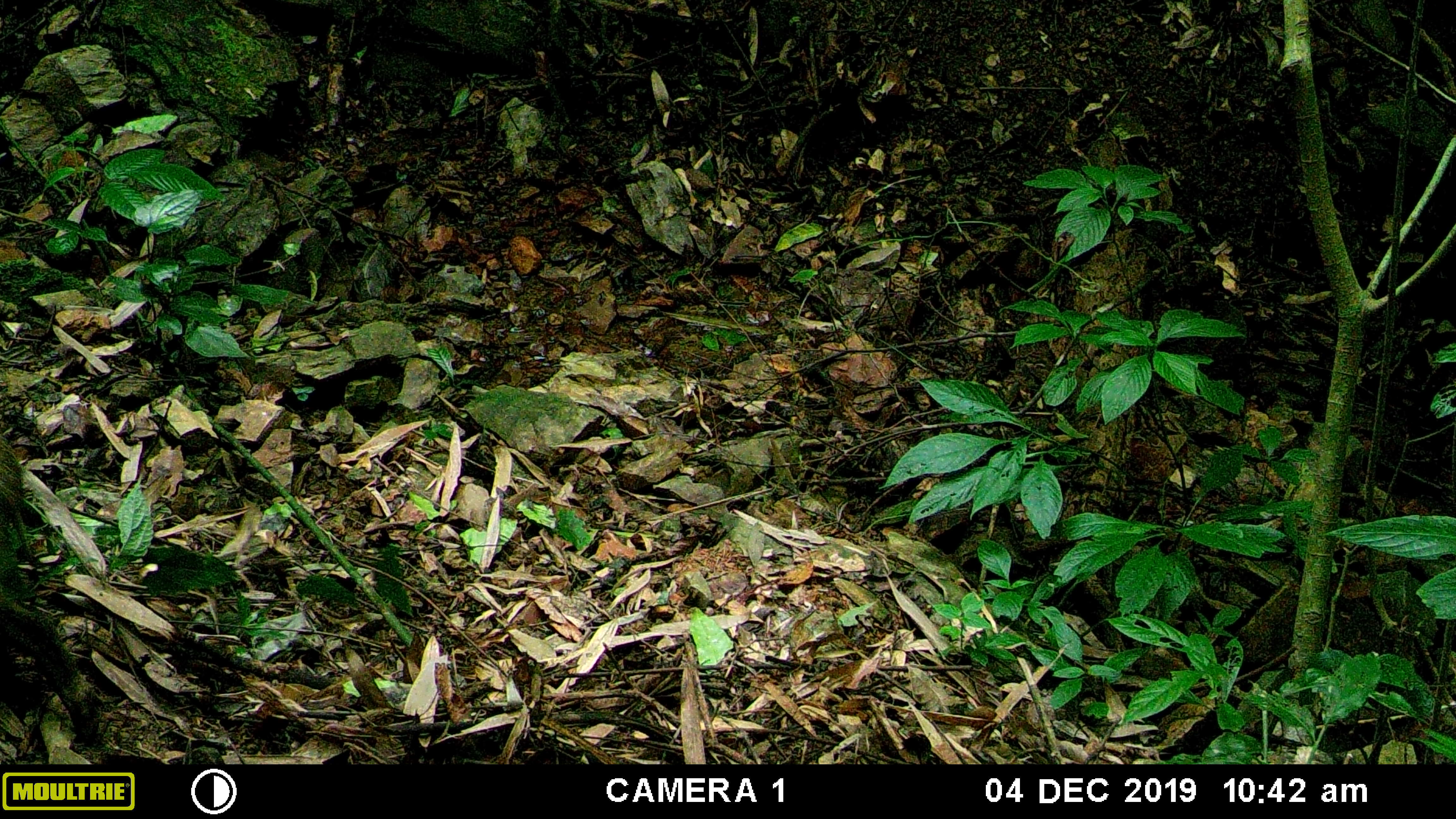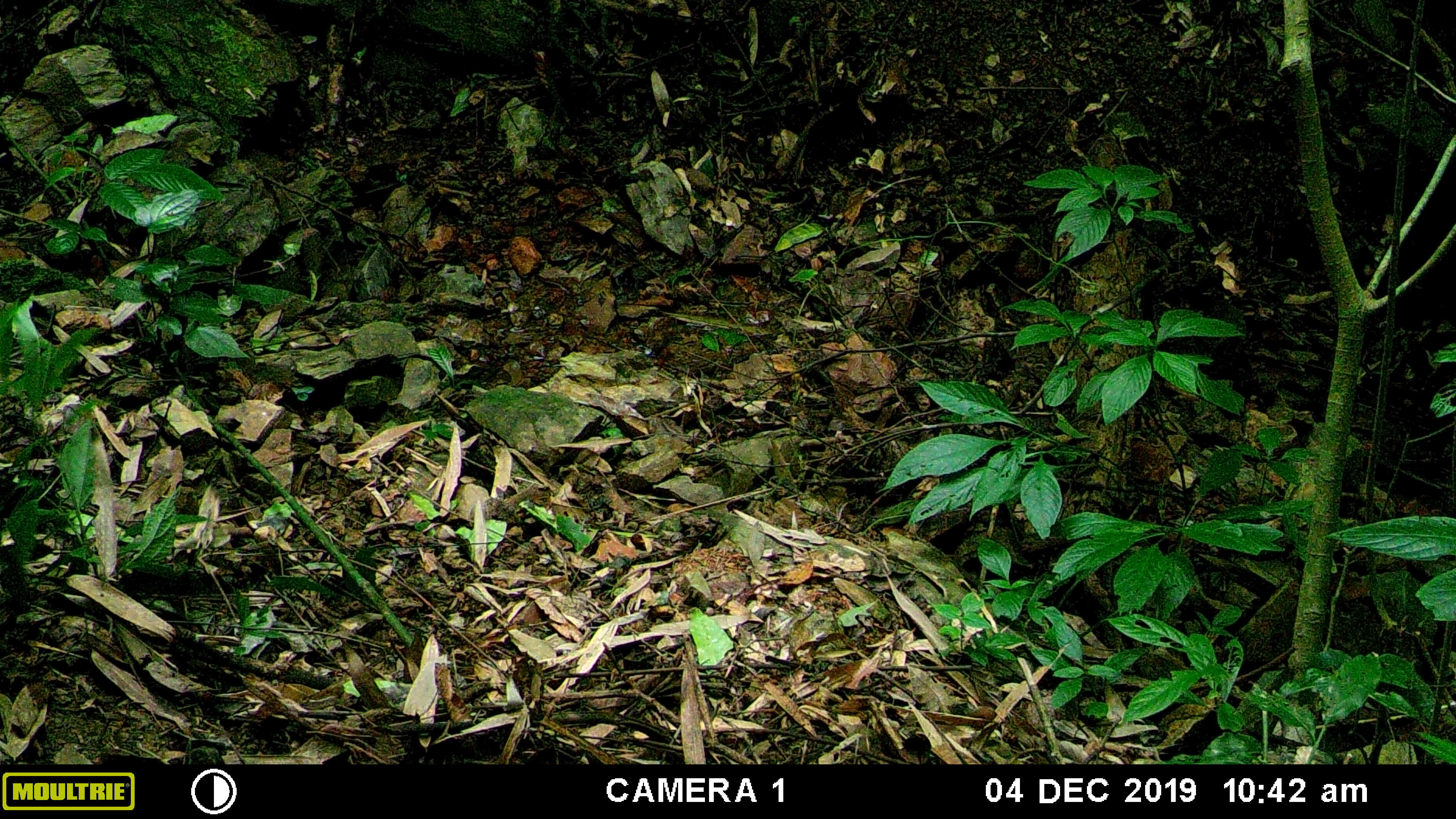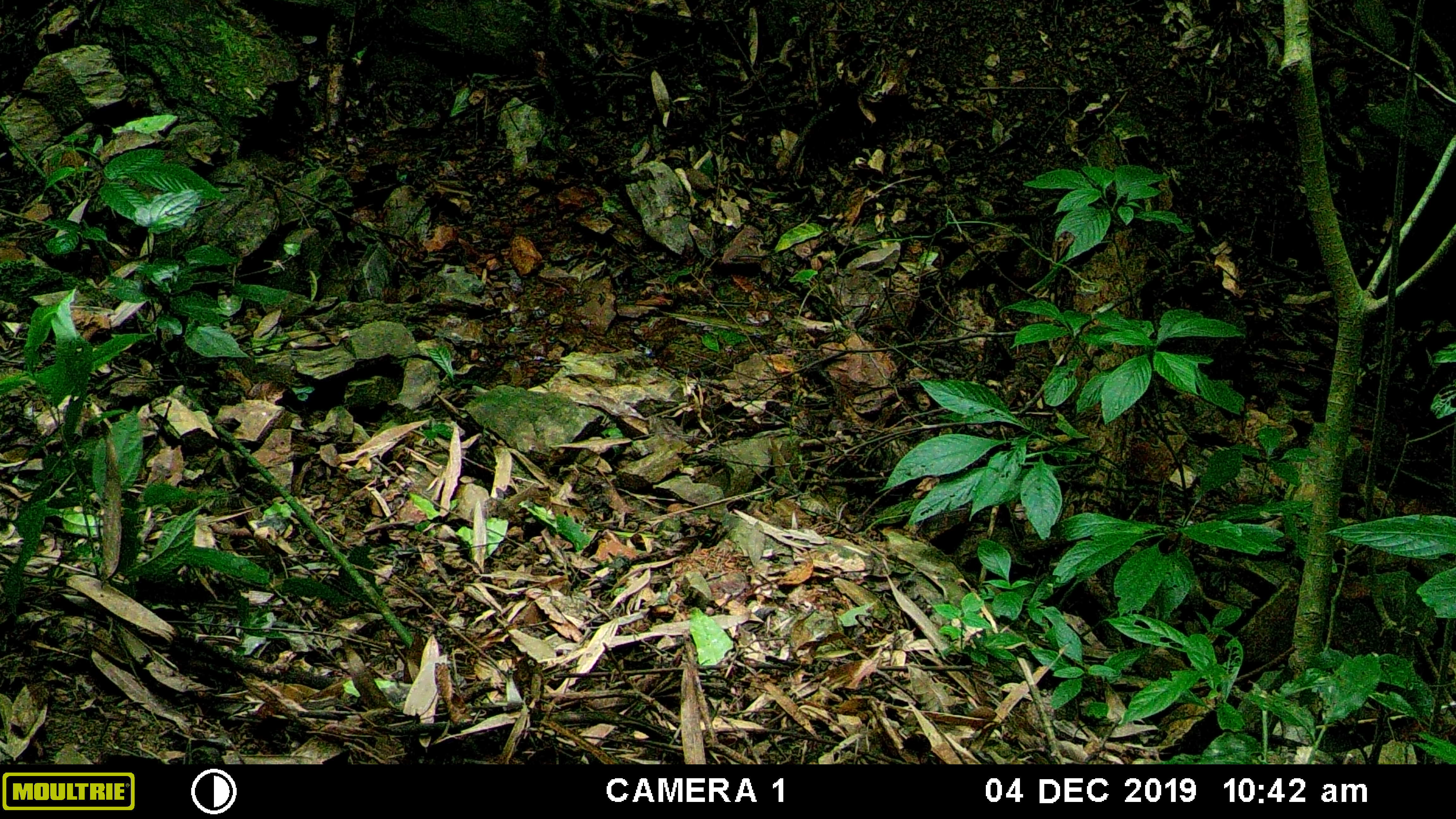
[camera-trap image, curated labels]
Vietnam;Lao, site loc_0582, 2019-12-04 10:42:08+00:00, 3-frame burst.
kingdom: Animalia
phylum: Chordata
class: Mammalia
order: Artiodactyla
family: Suidae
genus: Sus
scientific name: Sus scrofa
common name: eurasian wild pig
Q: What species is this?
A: Eurasian wild pig (Sus scrofa).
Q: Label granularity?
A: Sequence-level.